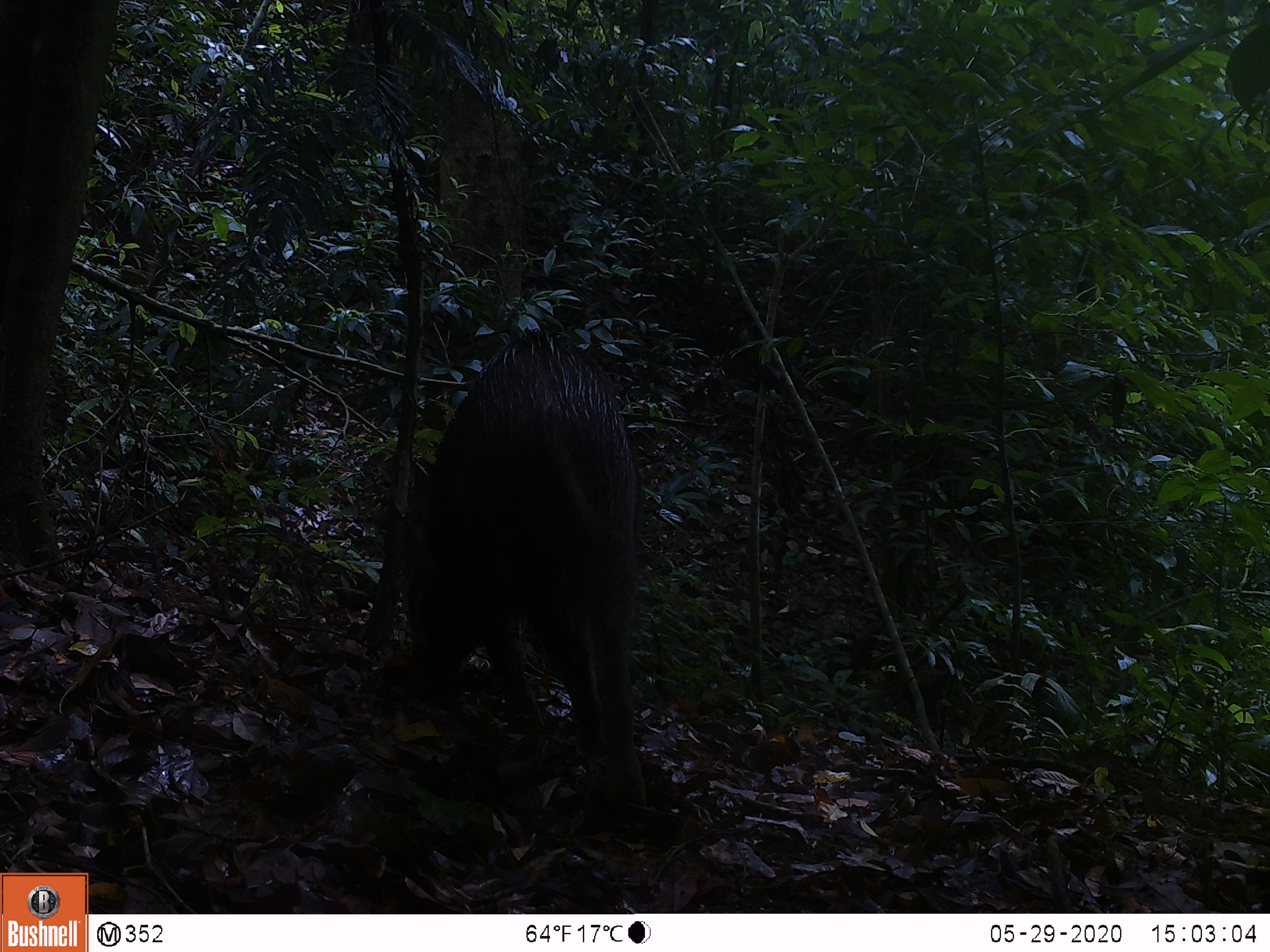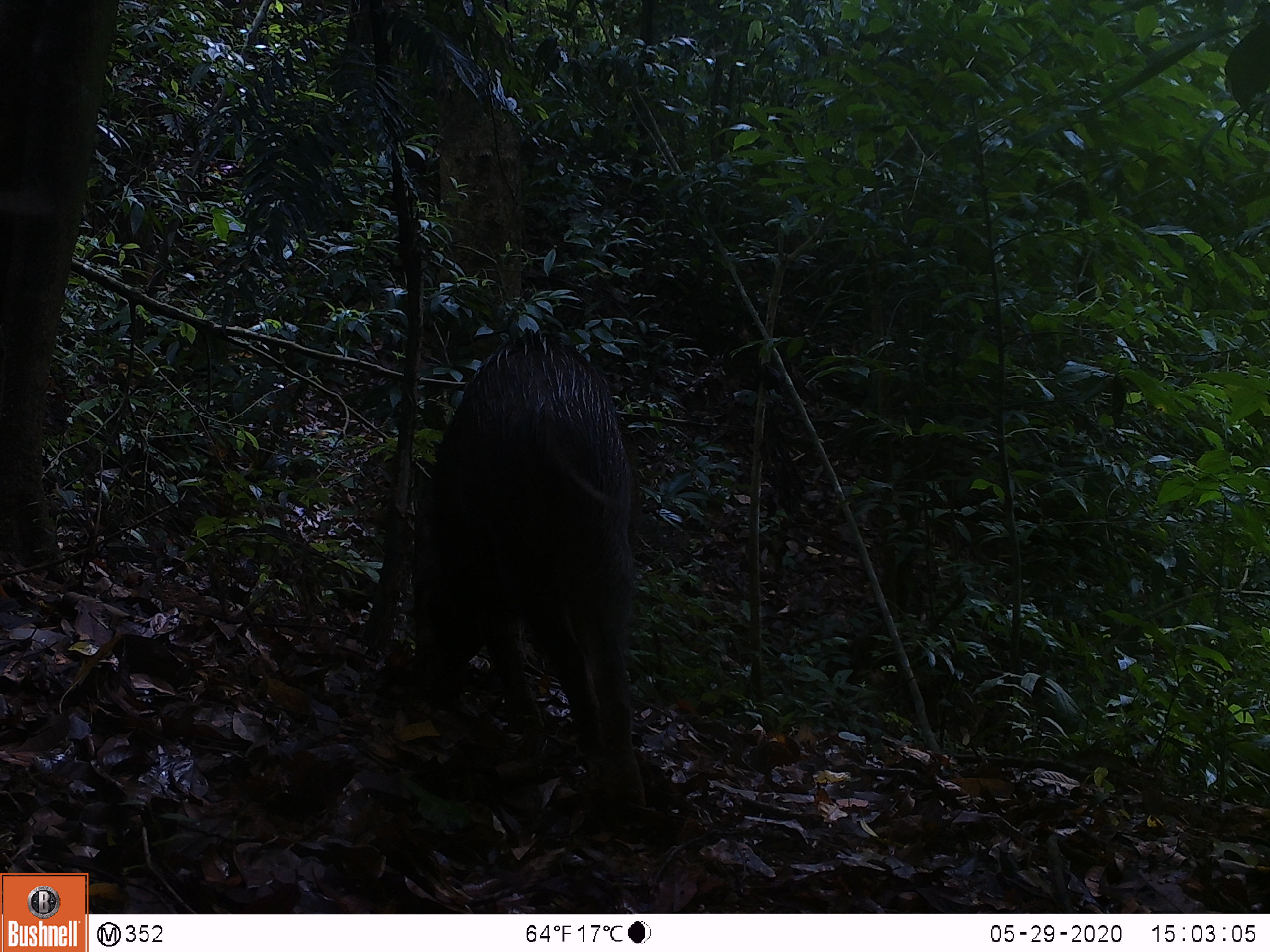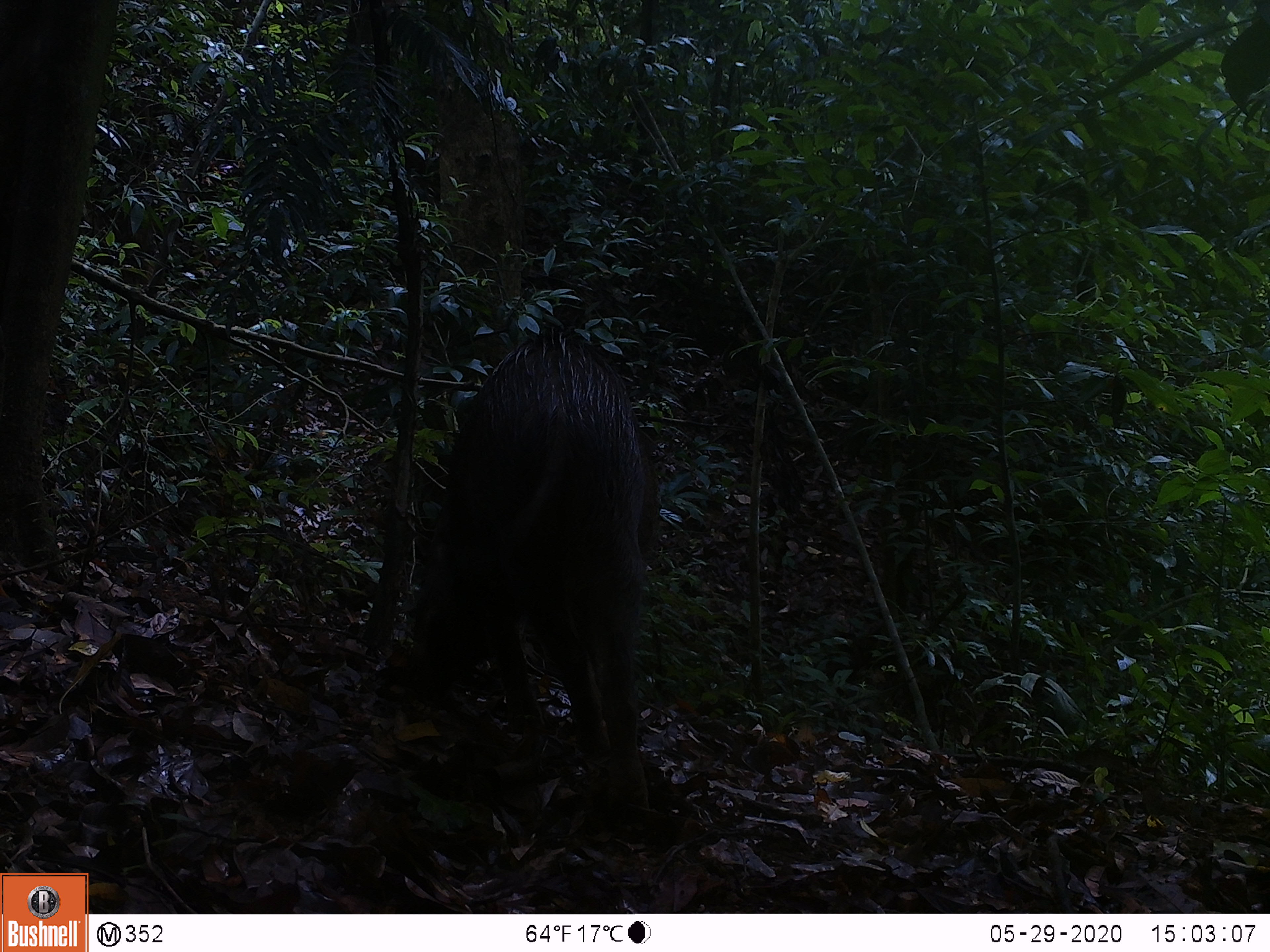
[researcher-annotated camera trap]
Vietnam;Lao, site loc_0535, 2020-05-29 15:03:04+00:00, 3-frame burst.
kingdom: Animalia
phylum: Chordata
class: Mammalia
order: Artiodactyla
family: Suidae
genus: Sus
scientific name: Sus scrofa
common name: eurasian wild pig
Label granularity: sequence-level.